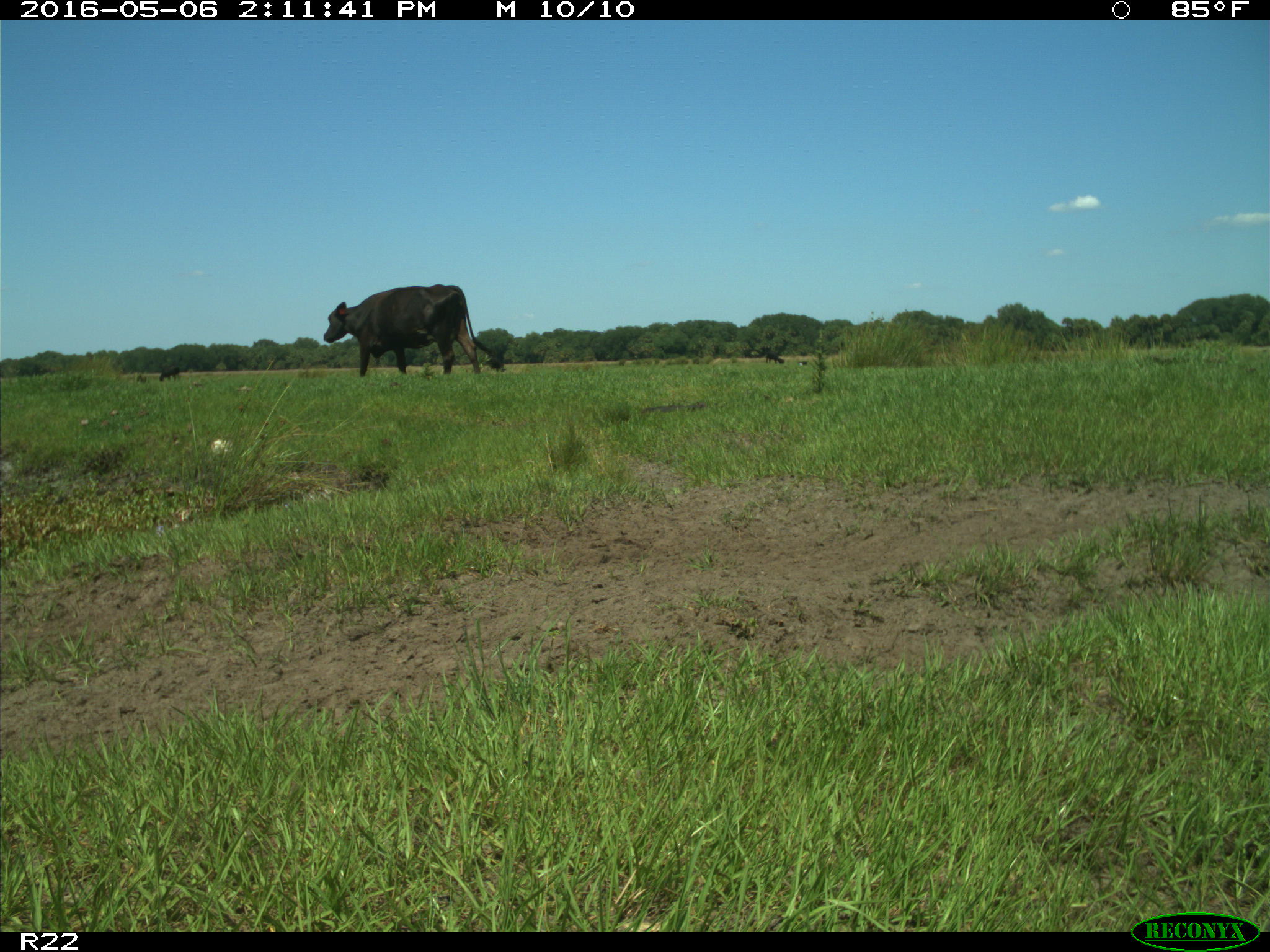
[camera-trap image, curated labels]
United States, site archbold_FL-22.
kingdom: Animalia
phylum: Chordata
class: Mammalia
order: Artiodactyla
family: Bovidae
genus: Bos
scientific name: Bos taurus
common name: domestic cow